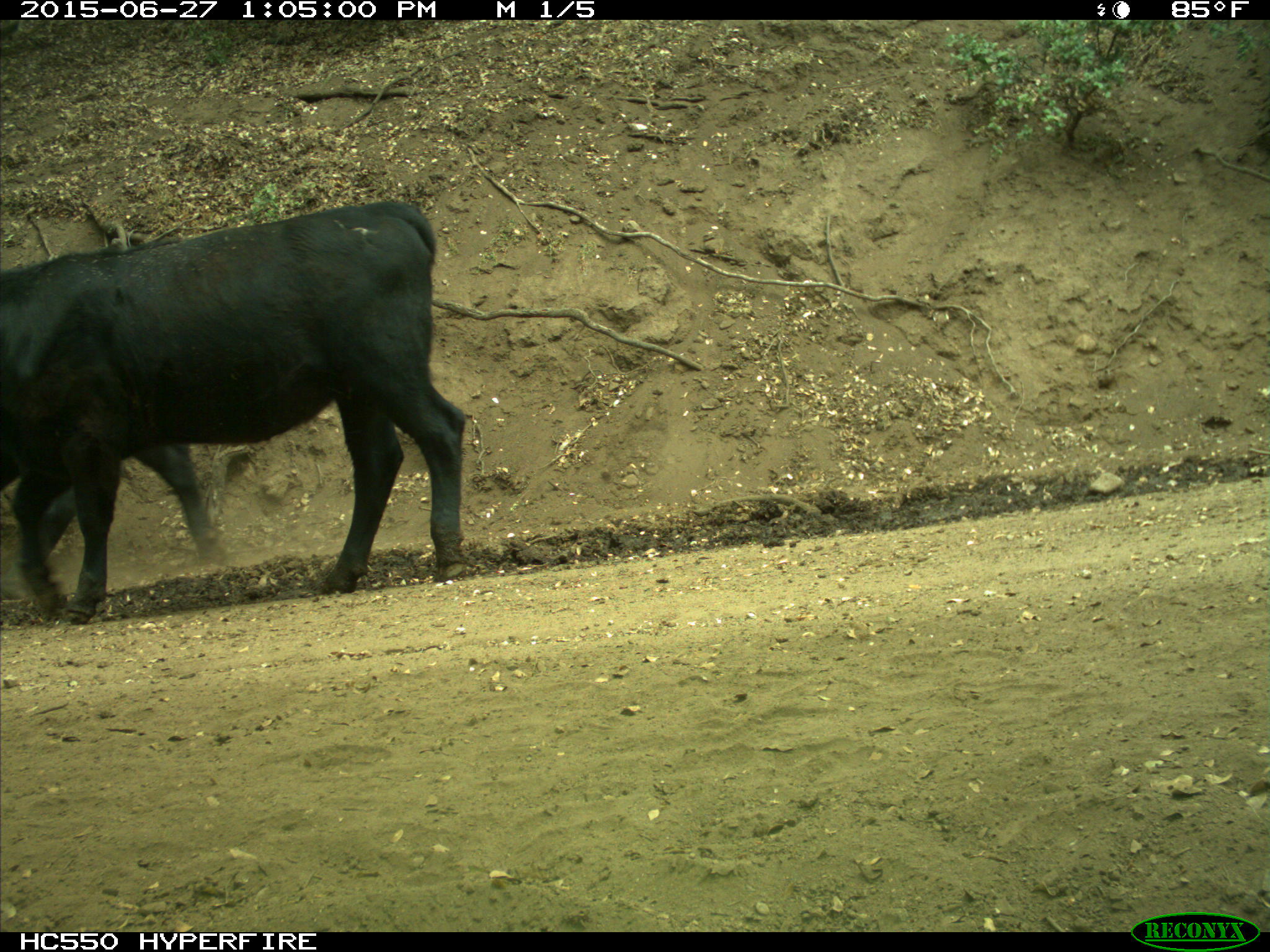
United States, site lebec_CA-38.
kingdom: Animalia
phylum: Chordata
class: Mammalia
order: Artiodactyla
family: Bovidae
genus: Bos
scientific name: Bos taurus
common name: domestic cow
Bos taurus (domestic cow).